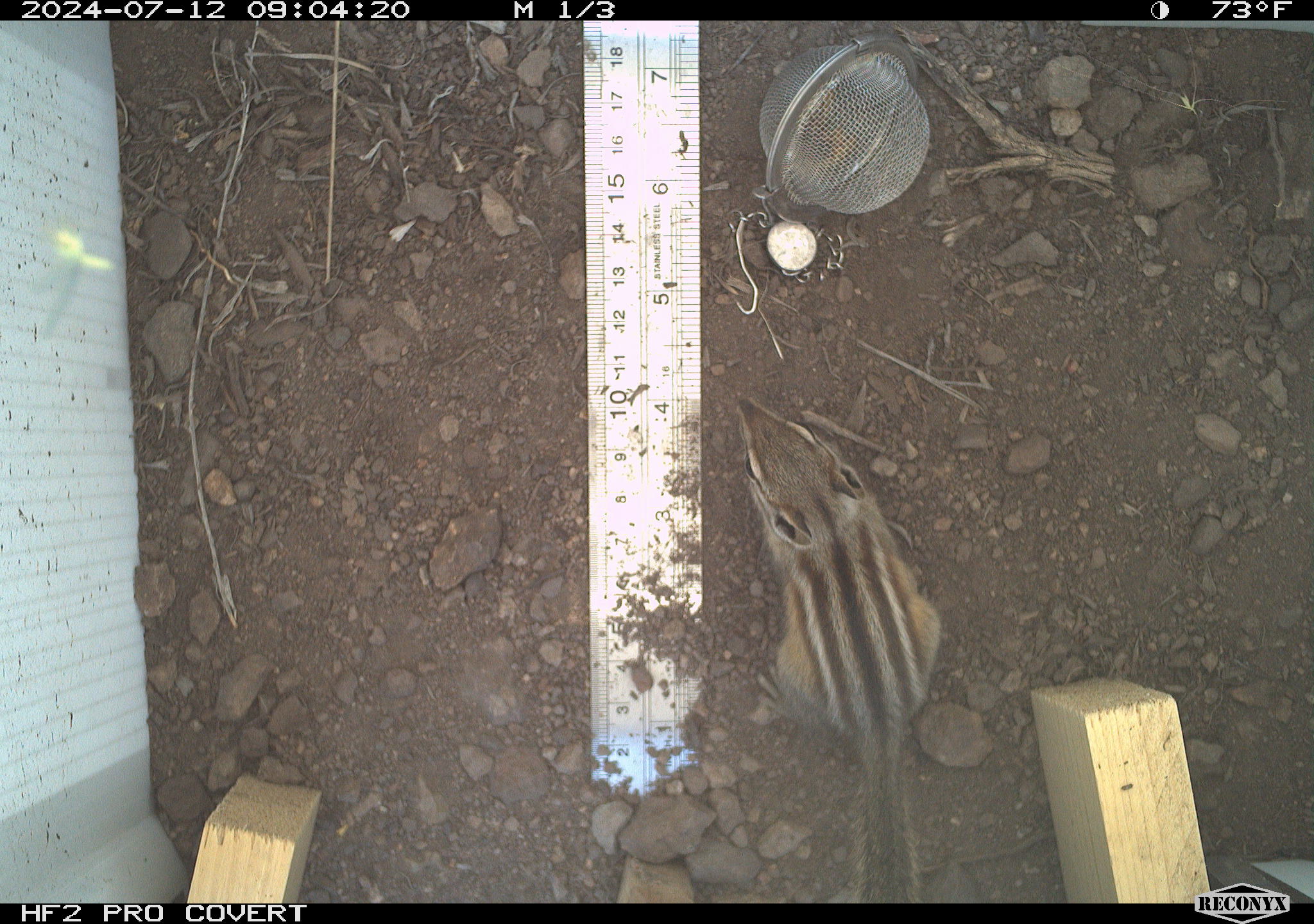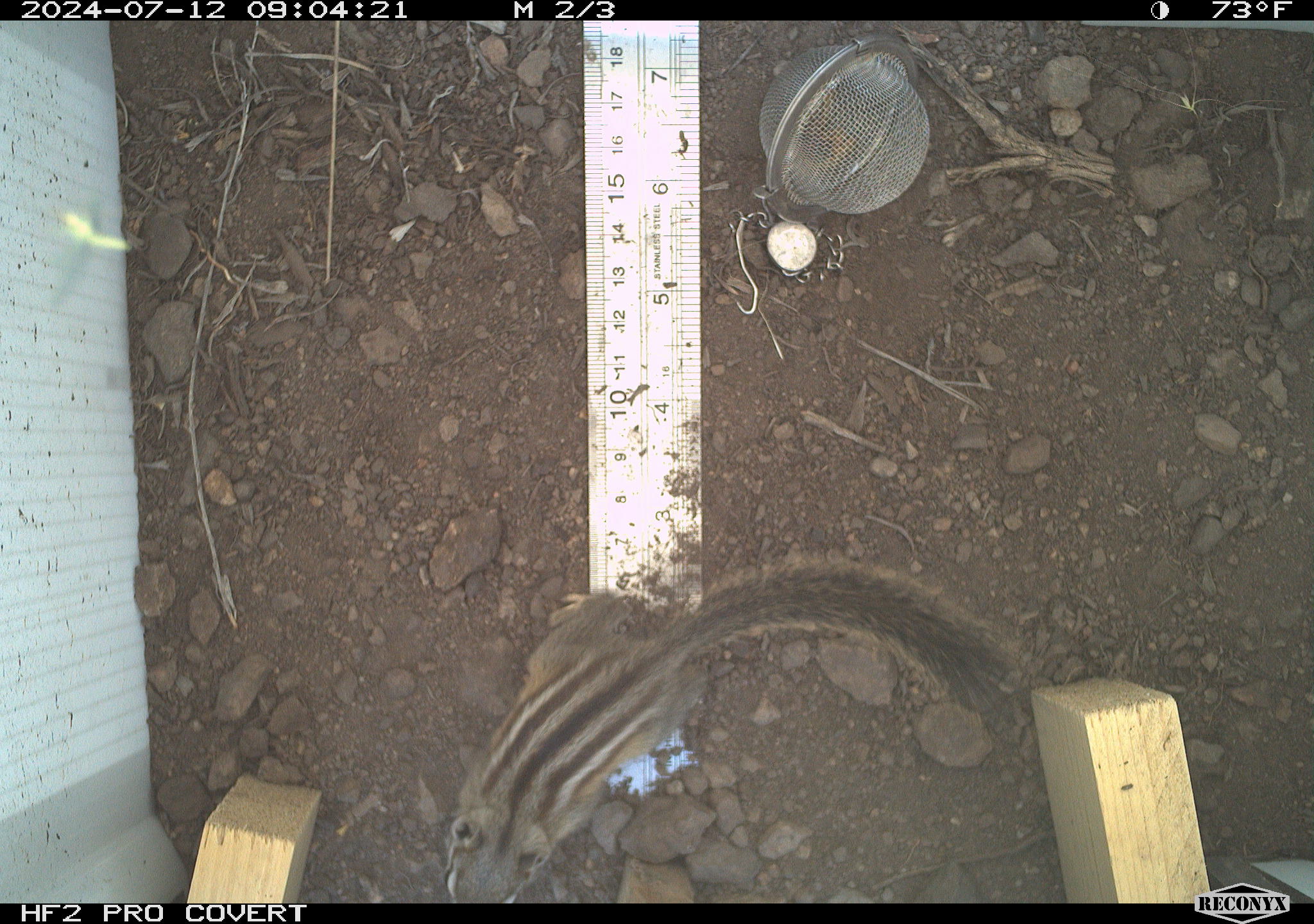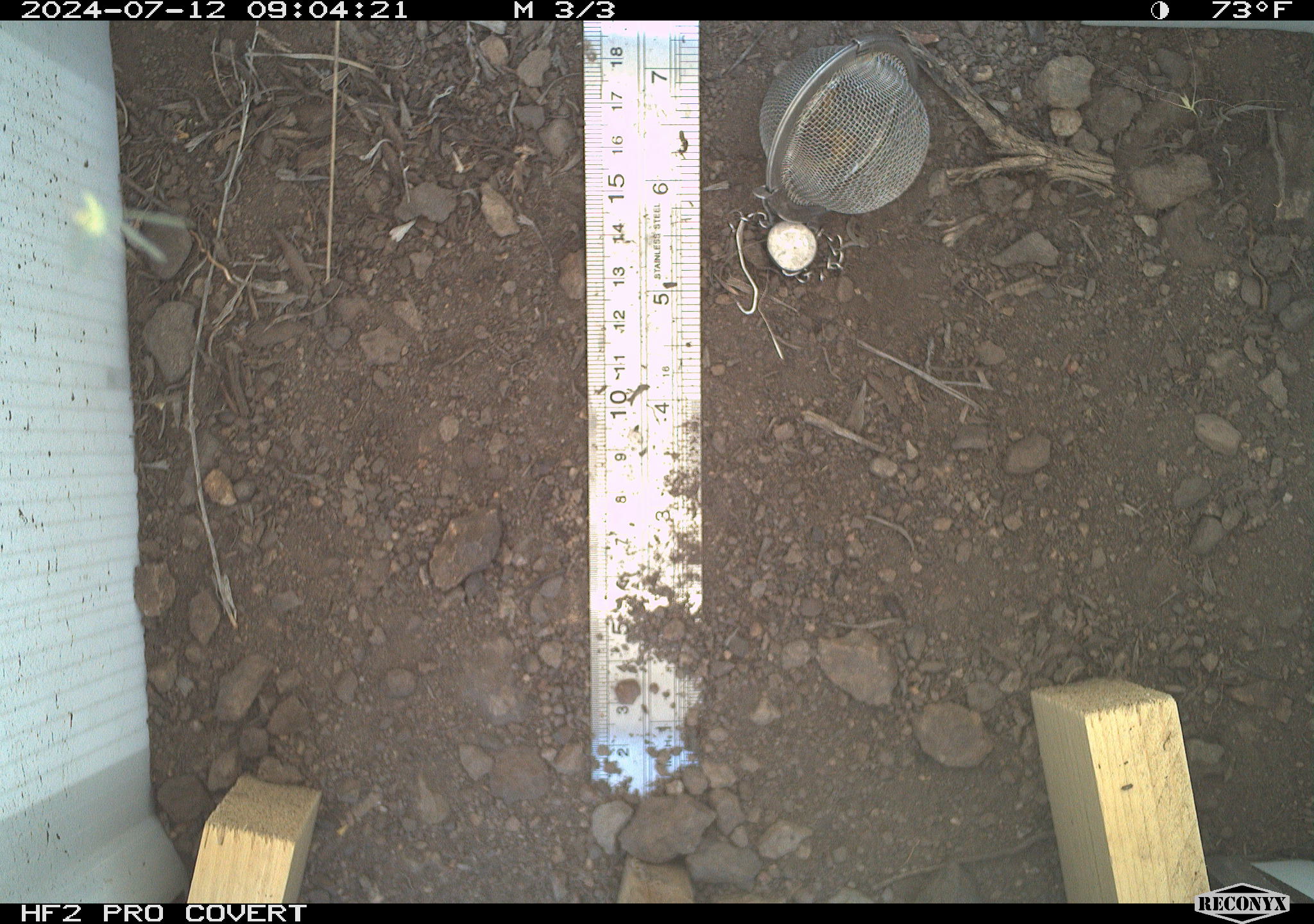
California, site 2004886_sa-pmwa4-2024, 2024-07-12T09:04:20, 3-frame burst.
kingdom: Animalia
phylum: Chordata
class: Mammalia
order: Rodentia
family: Sciuridae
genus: Neotamias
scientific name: Neotamias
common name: western chipmunks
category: neotamias species